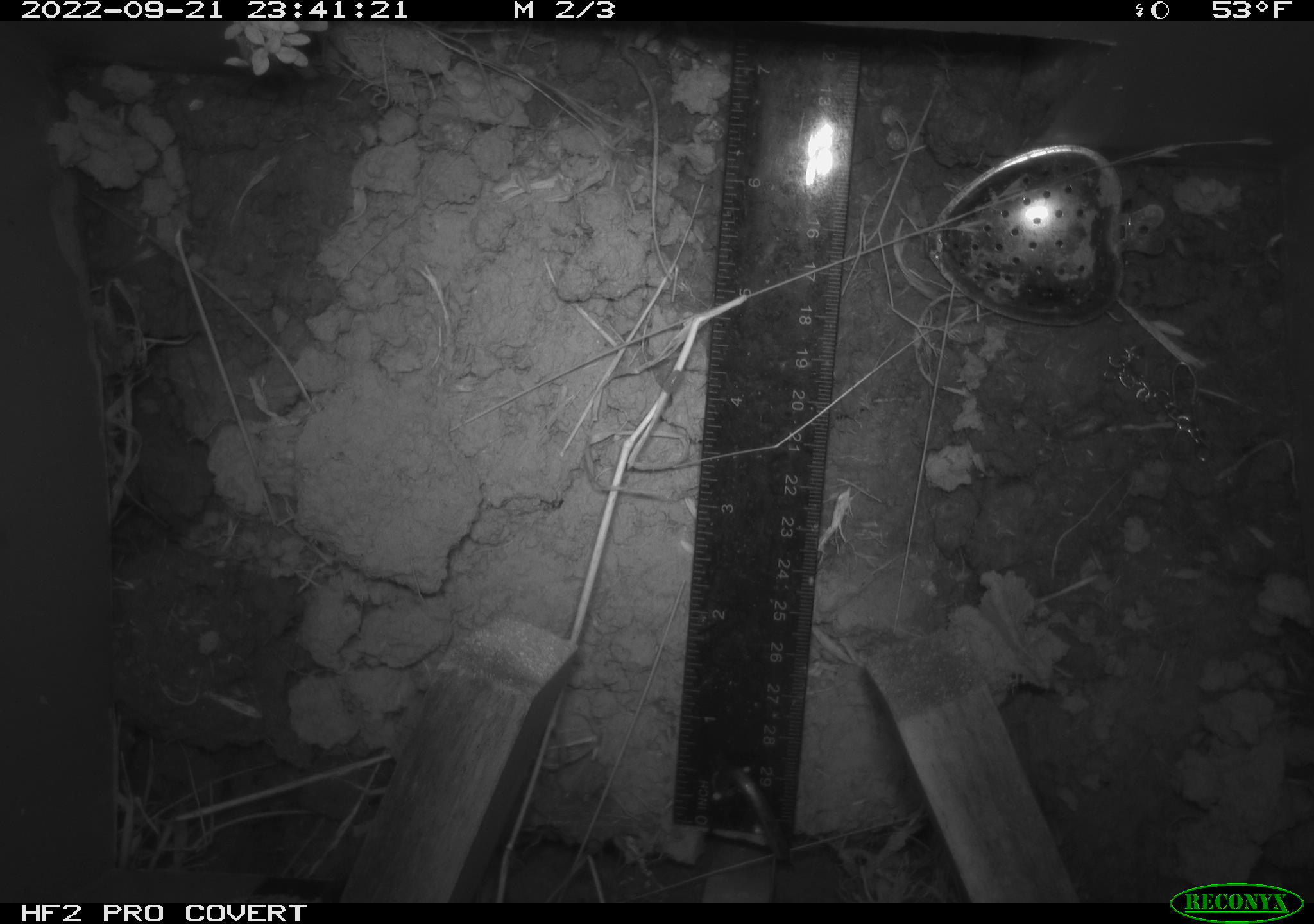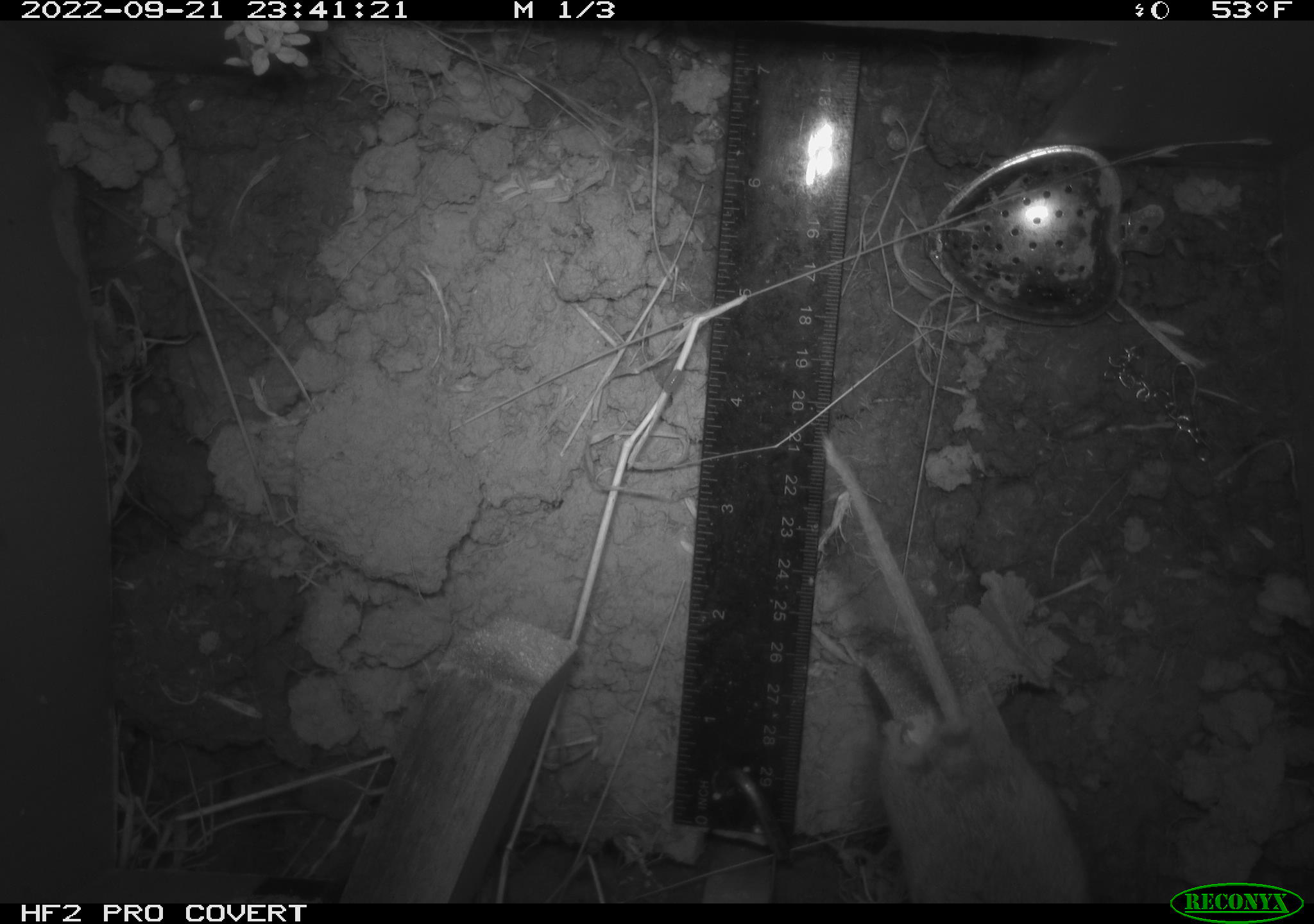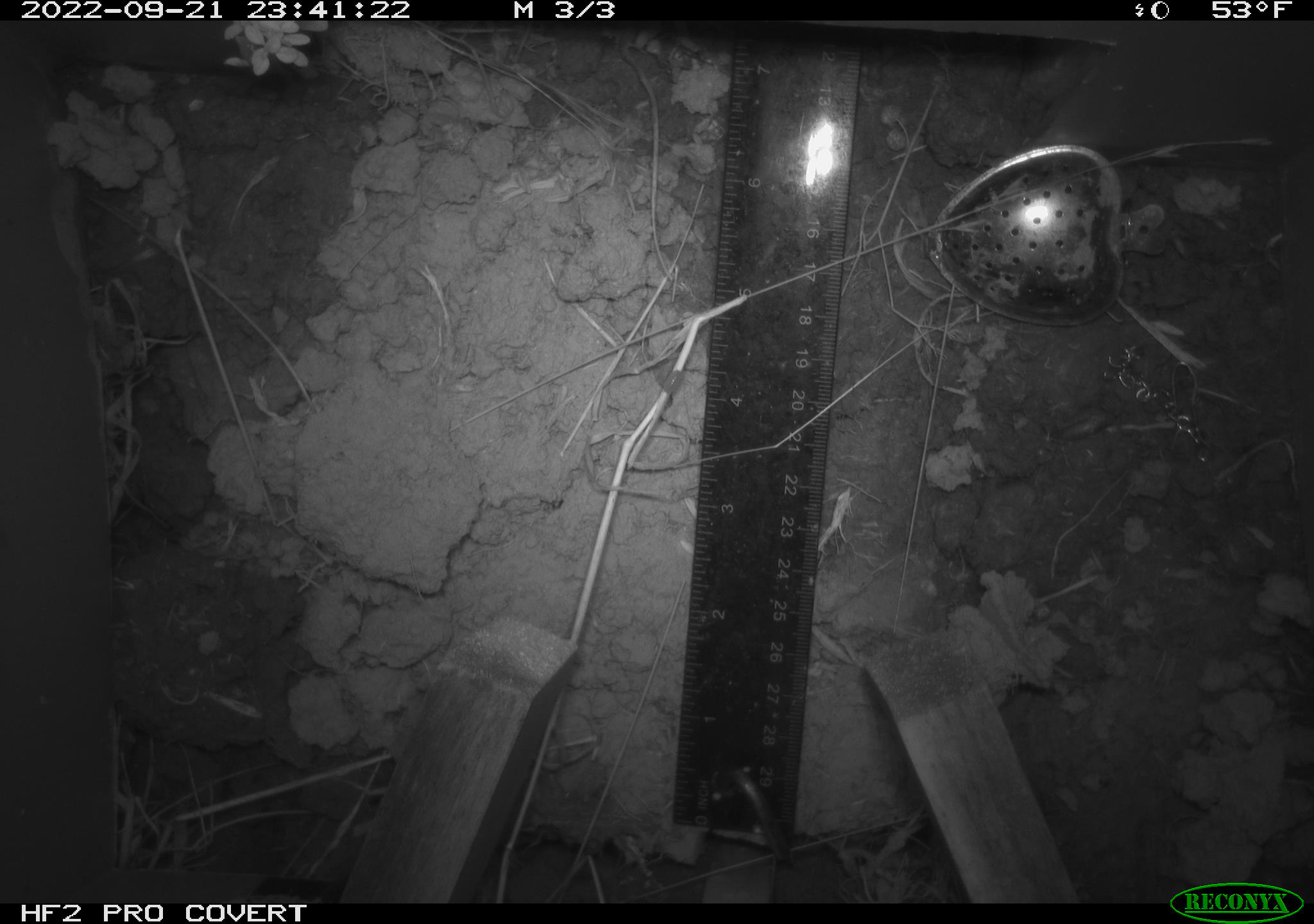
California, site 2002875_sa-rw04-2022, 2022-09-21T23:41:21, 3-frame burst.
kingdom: Animalia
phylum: Chordata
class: Mammalia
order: Rodentia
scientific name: Rodentia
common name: mouse species